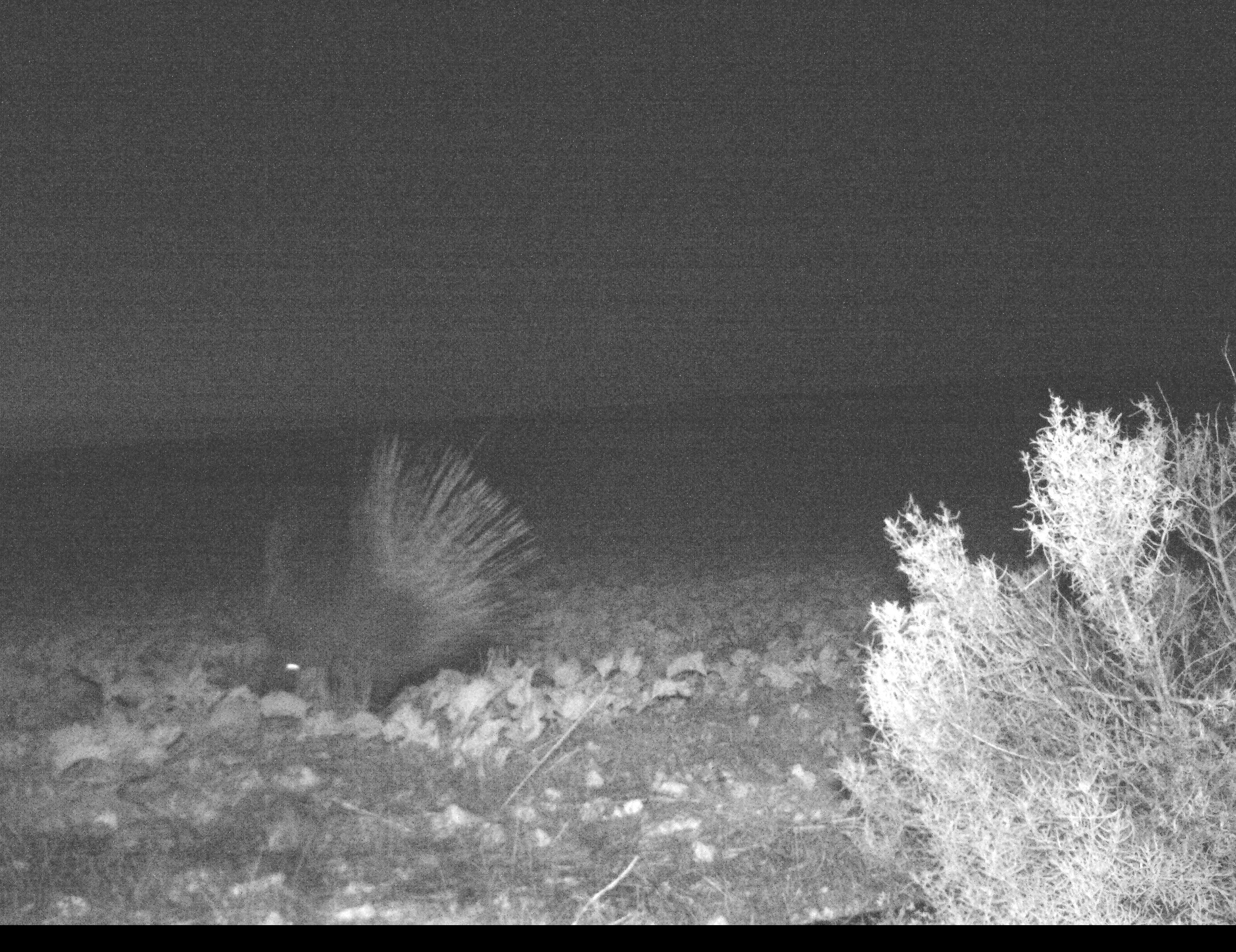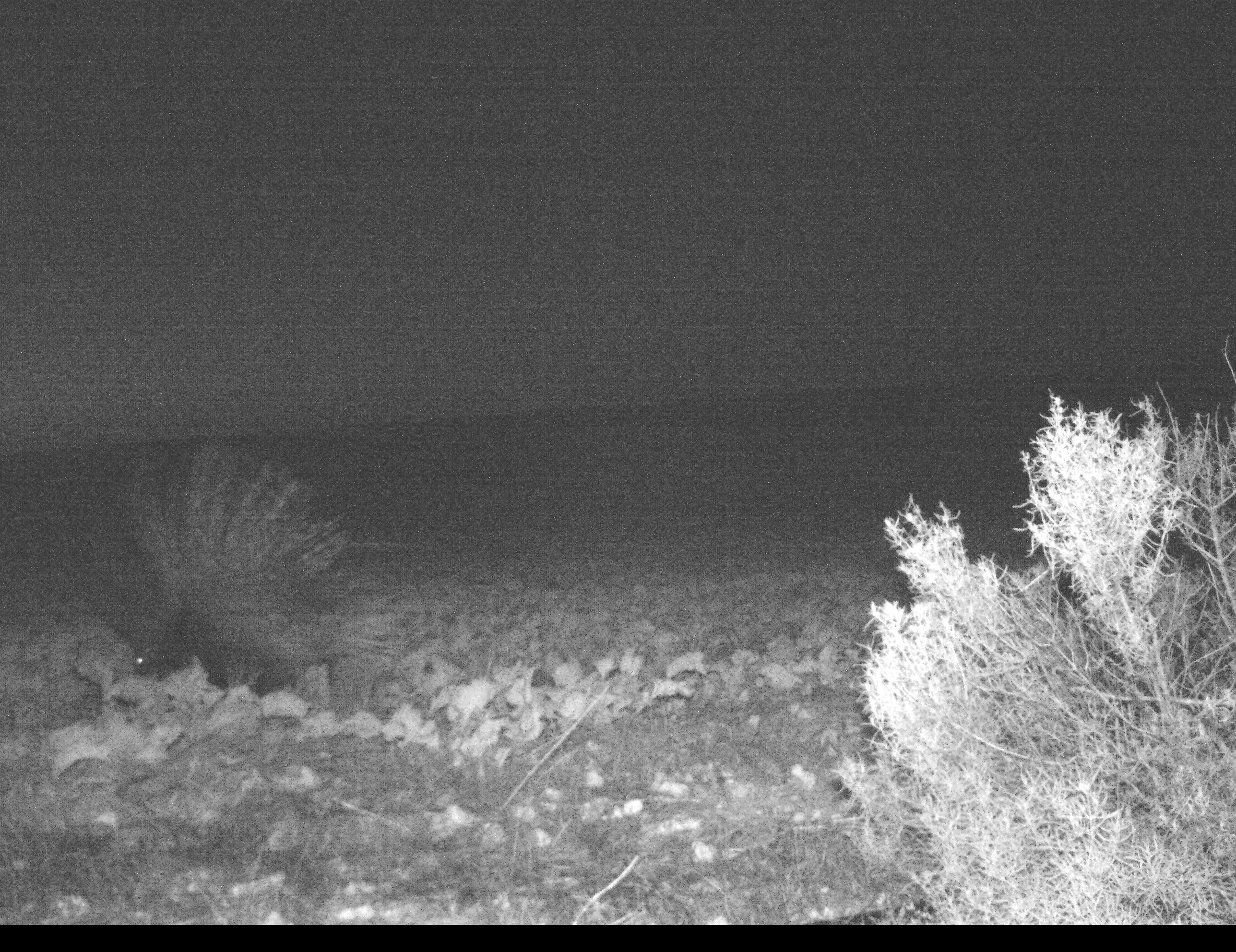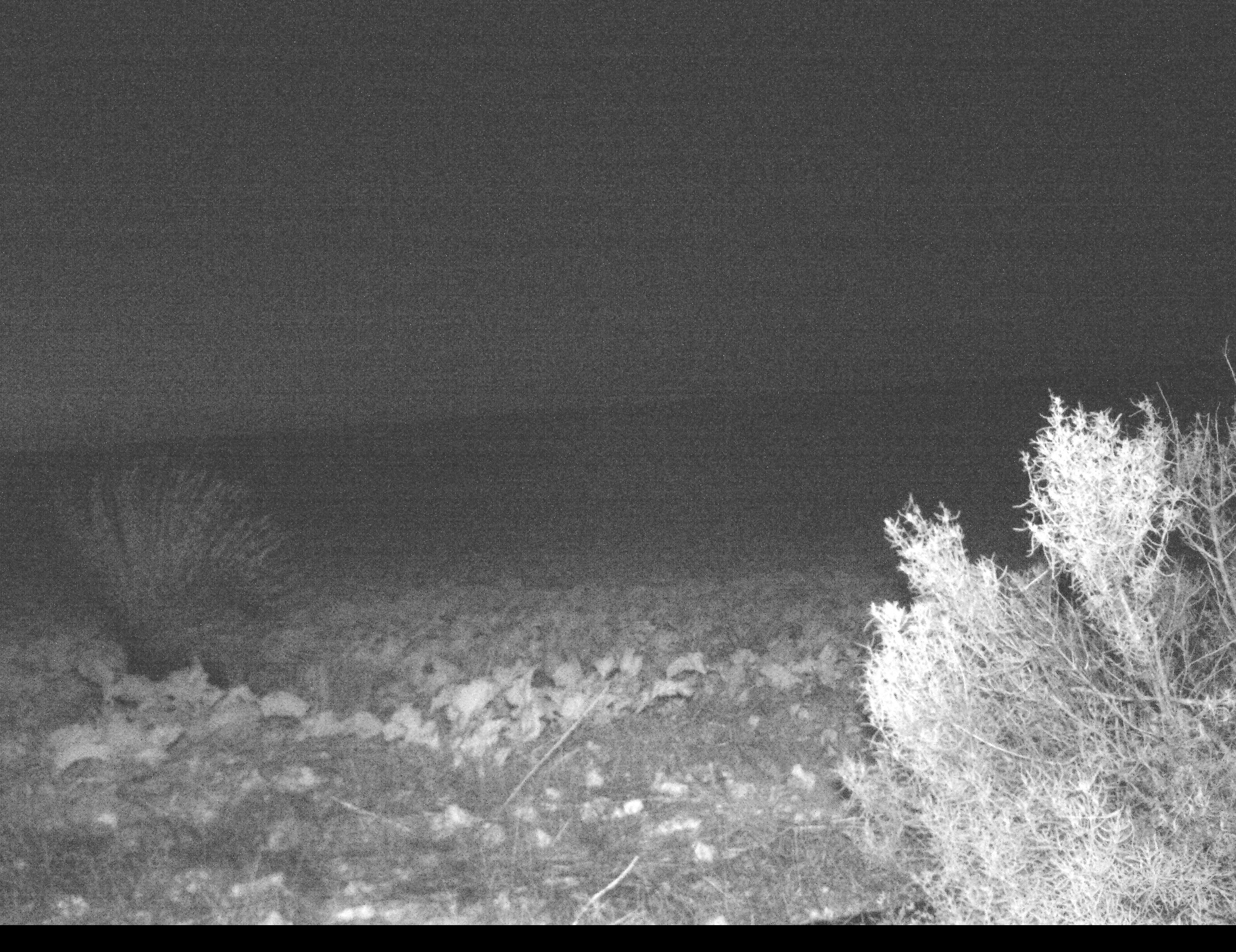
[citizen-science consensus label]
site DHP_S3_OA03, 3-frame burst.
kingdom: Animalia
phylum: Chordata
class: Mammalia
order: Rodentia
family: Hystricidae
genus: Hystrix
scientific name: Hystrix cristata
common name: crested porcupine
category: porcupine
Porcupine (crested porcupine) (Hystrix cristata), count 1. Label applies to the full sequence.